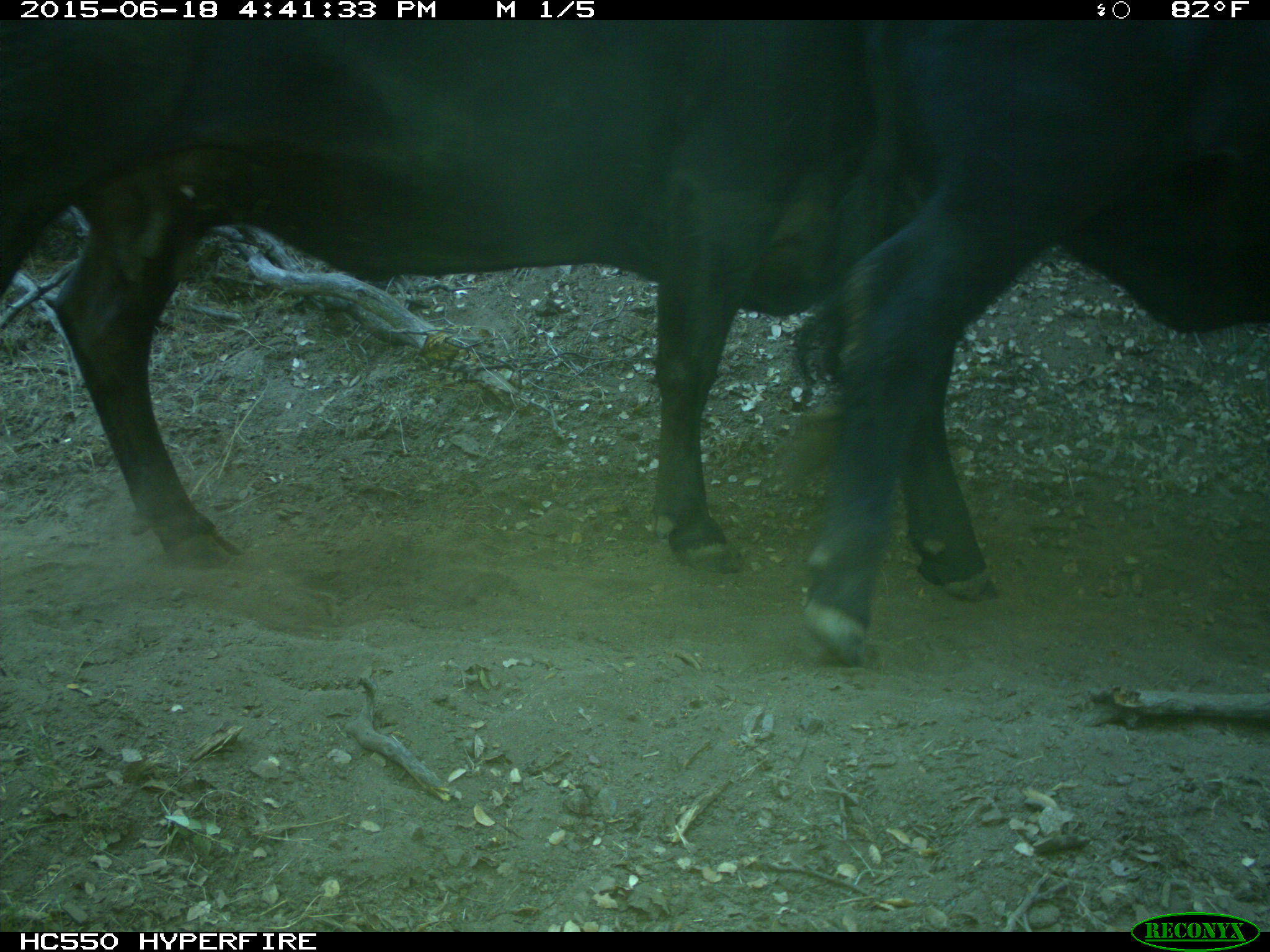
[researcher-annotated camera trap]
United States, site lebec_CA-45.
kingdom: Animalia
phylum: Chordata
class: Mammalia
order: Artiodactyla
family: Bovidae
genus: Bos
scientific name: Bos taurus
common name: domestic cow